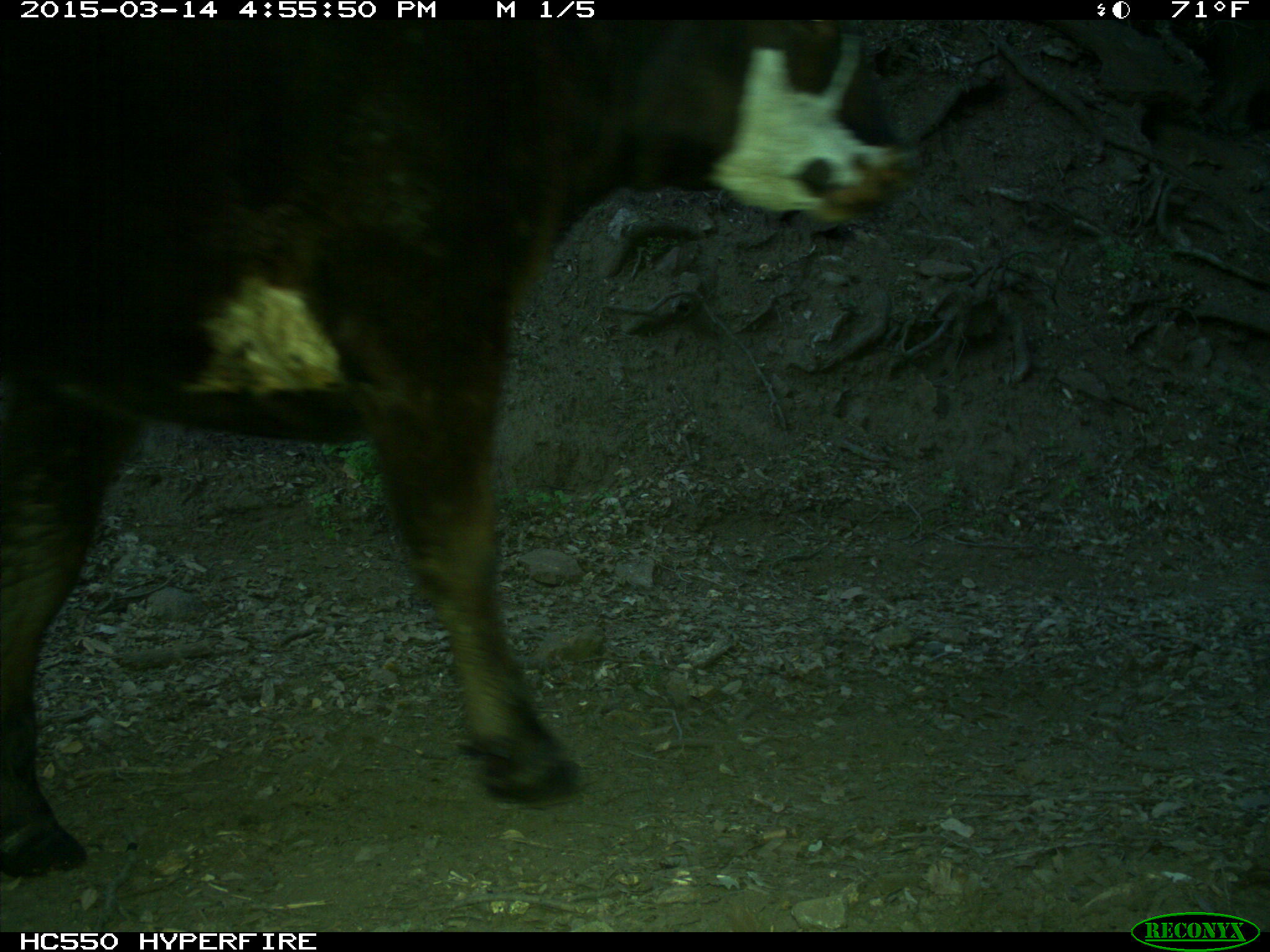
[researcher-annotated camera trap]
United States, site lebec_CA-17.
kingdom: Animalia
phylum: Chordata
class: Mammalia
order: Artiodactyla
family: Bovidae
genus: Bos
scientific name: Bos taurus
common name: domestic cow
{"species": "Bos taurus (domestic cow)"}